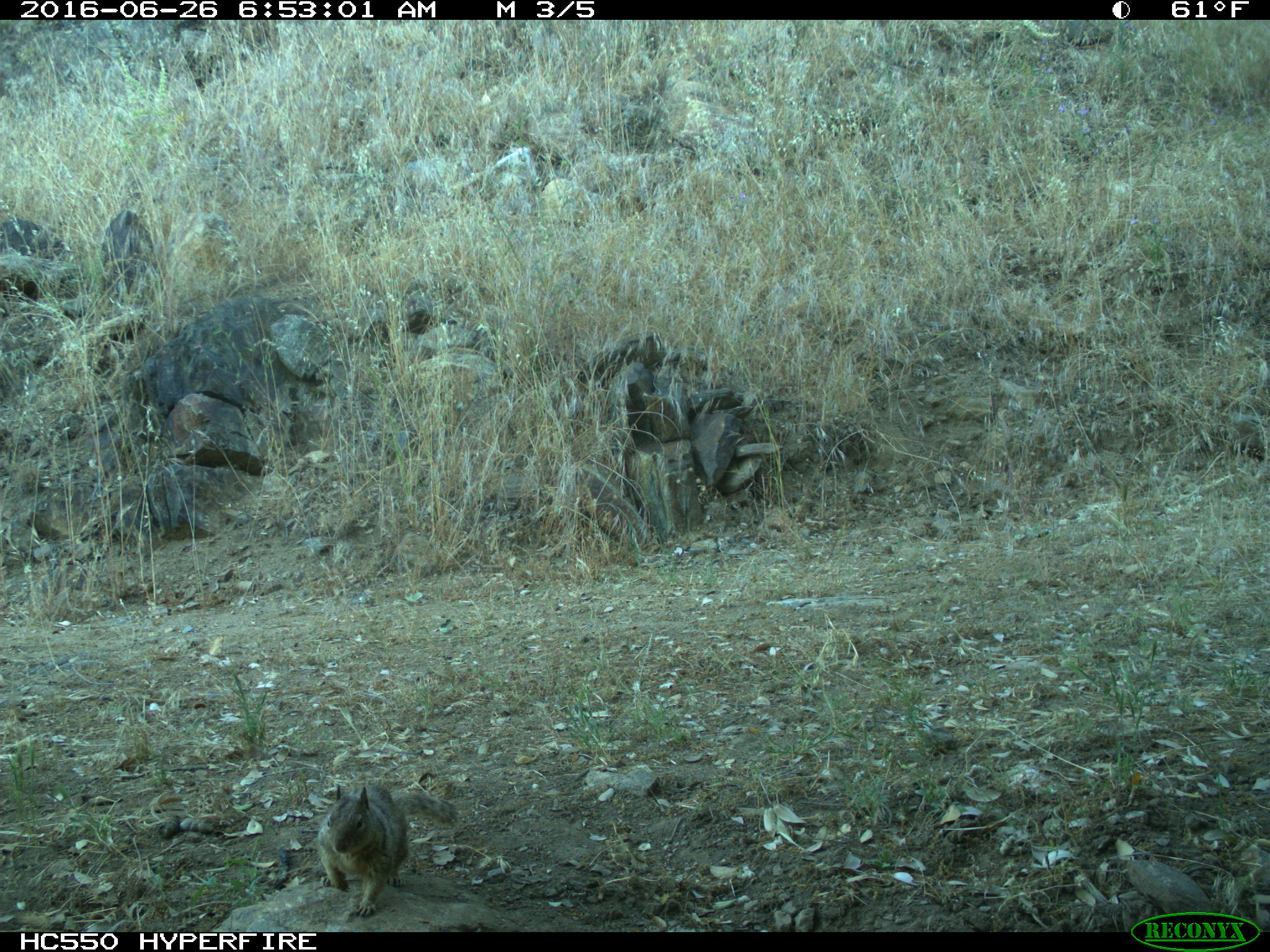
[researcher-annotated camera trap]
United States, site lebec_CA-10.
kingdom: Animalia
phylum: Chordata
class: Mammalia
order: Rodentia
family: Sciuridae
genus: Otospermophilus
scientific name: Otospermophilus beecheyi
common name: california ground squirrel